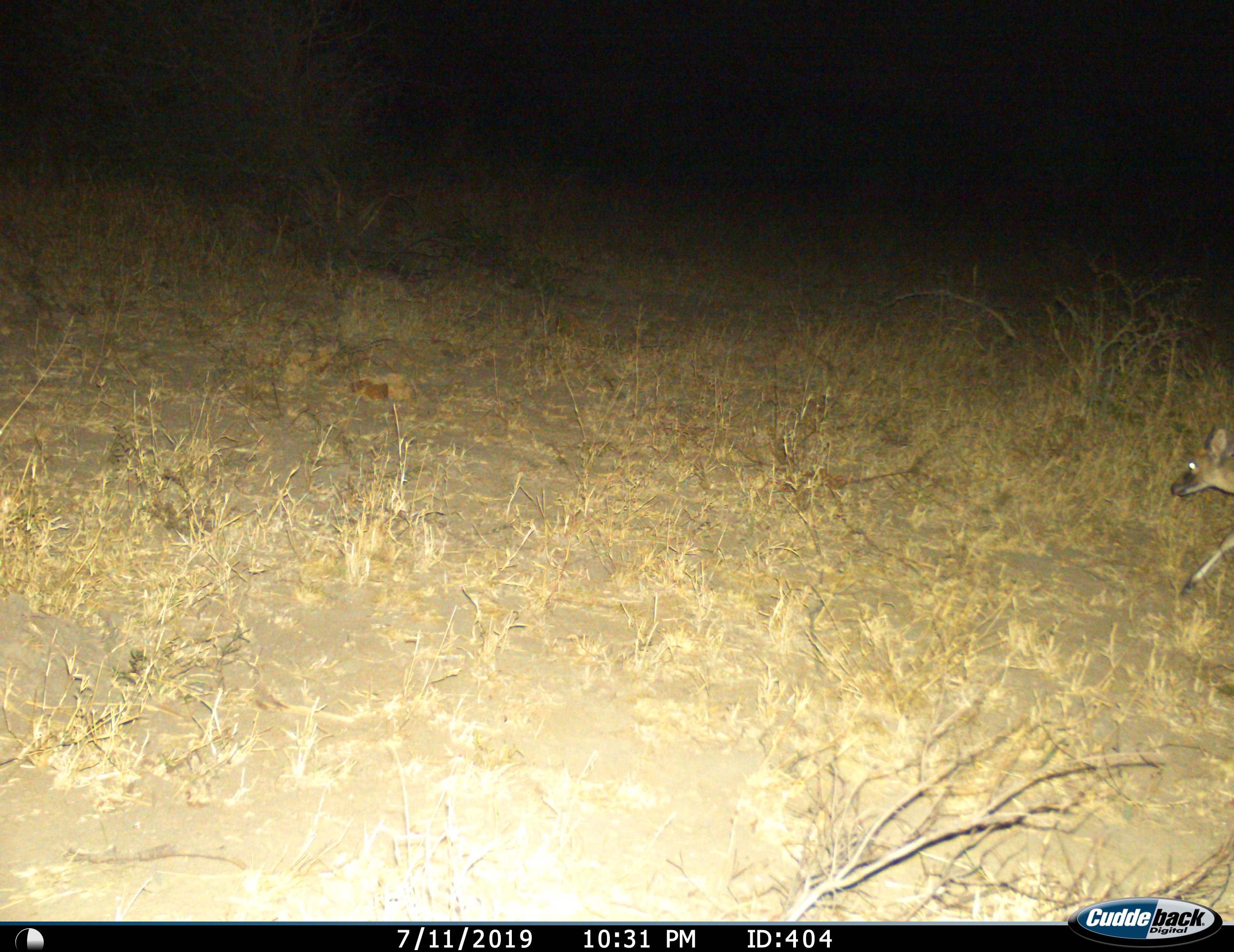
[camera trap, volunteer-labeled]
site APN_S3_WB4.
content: unidentified animal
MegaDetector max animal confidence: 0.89